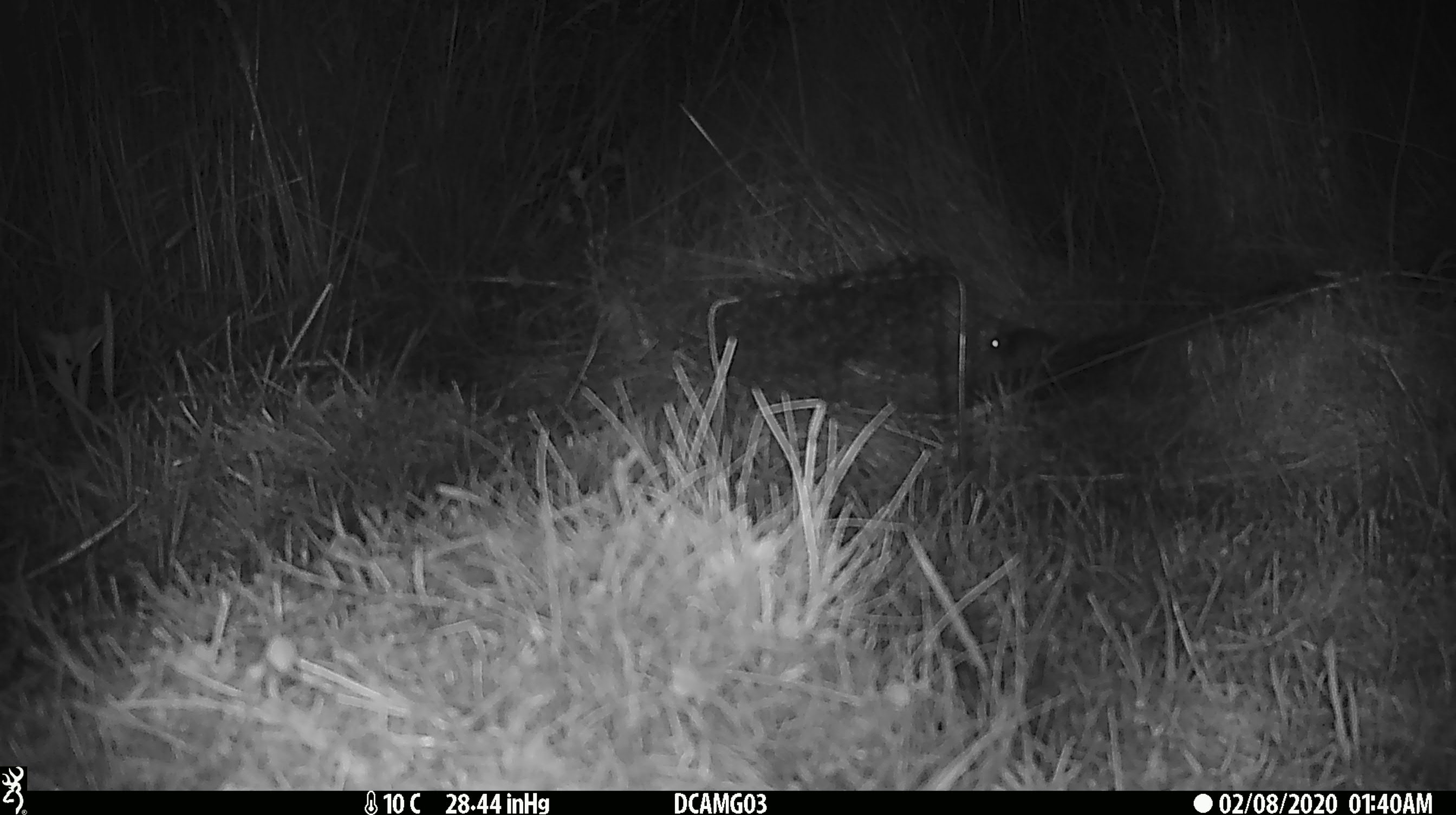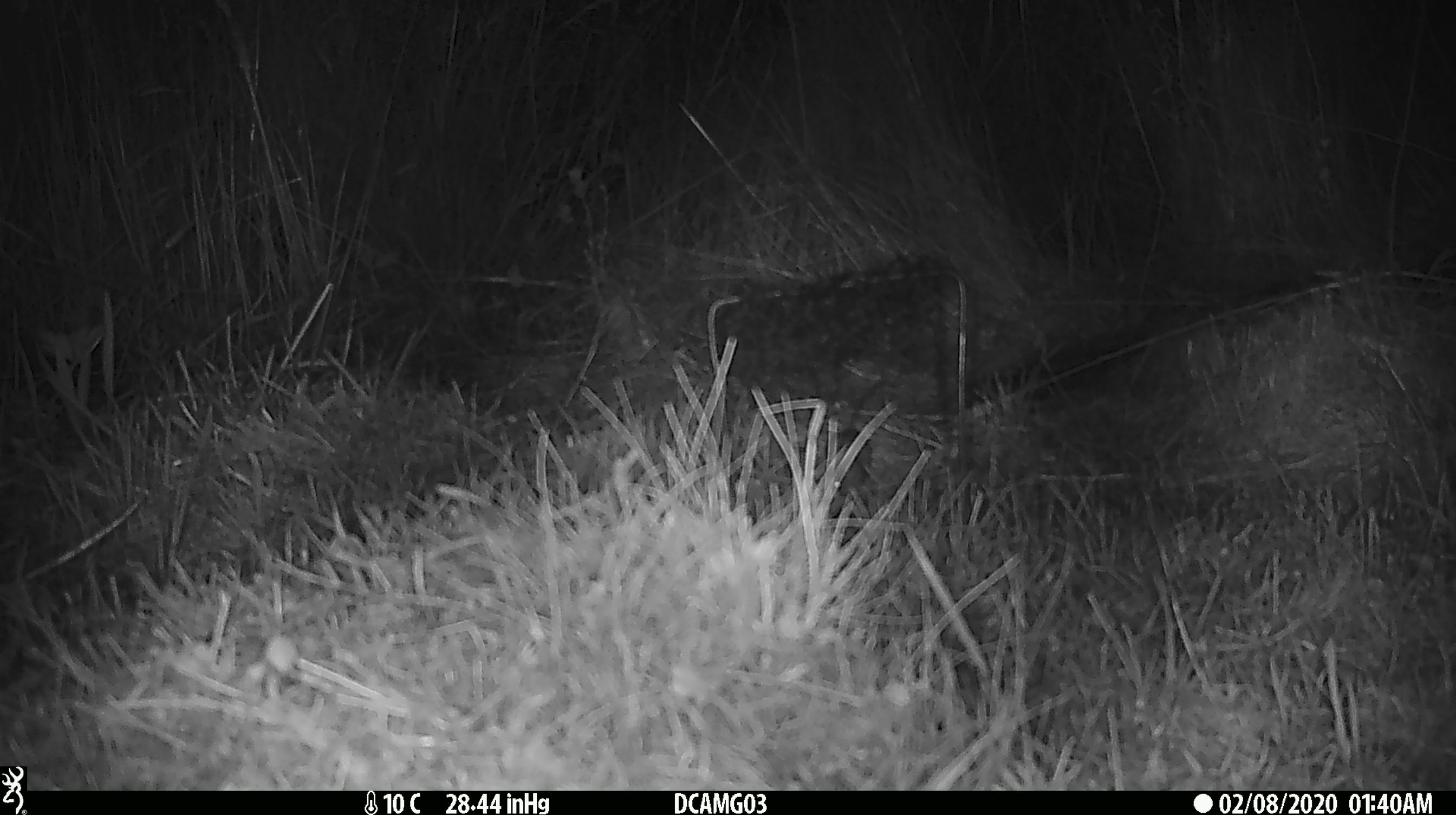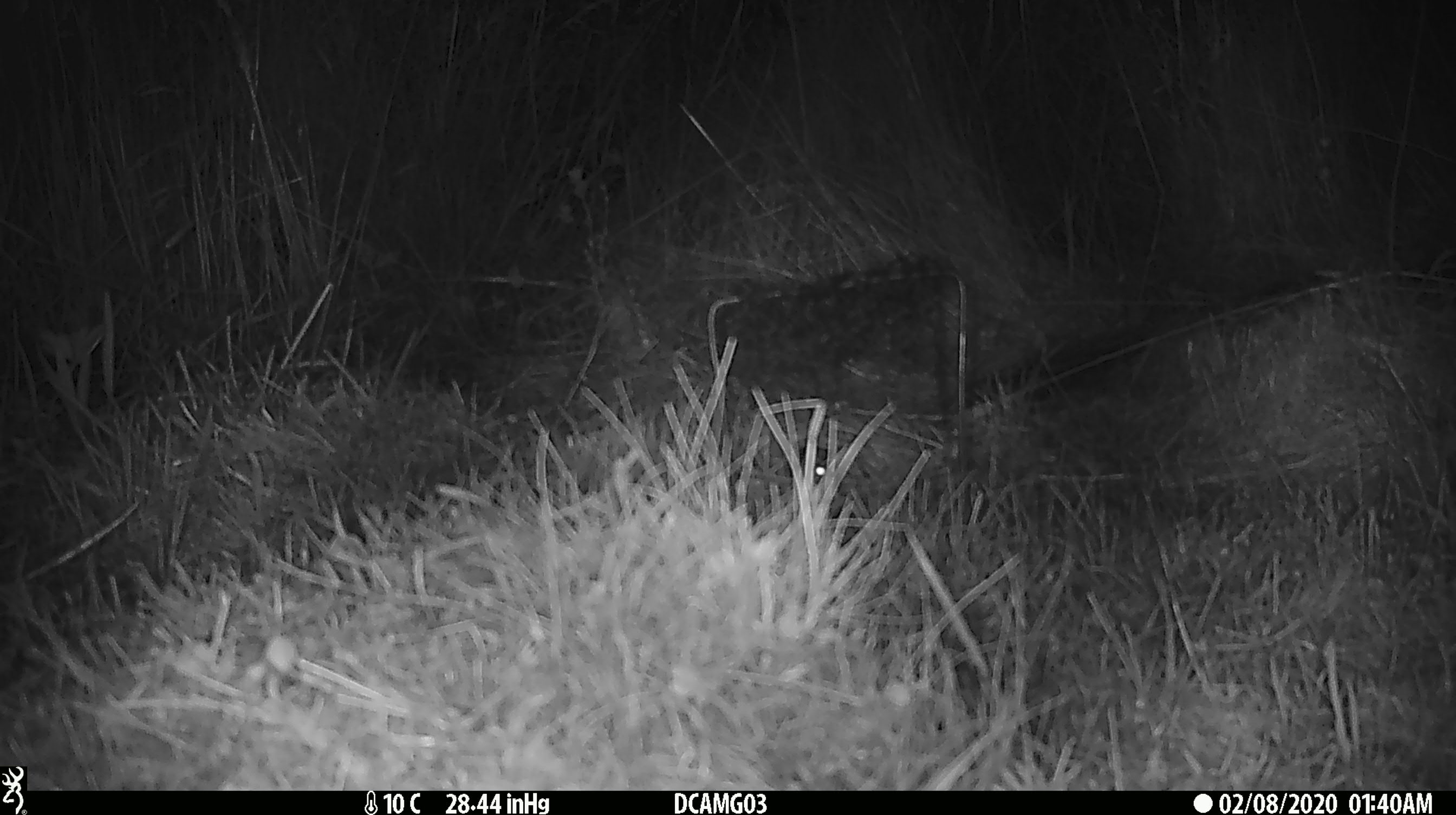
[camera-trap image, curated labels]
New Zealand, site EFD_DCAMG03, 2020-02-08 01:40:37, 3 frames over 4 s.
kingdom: Animalia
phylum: Chordata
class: Mammalia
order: Rodentia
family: Muridae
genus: Mus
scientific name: Mus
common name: mouse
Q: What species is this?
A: Mouse (Mus).